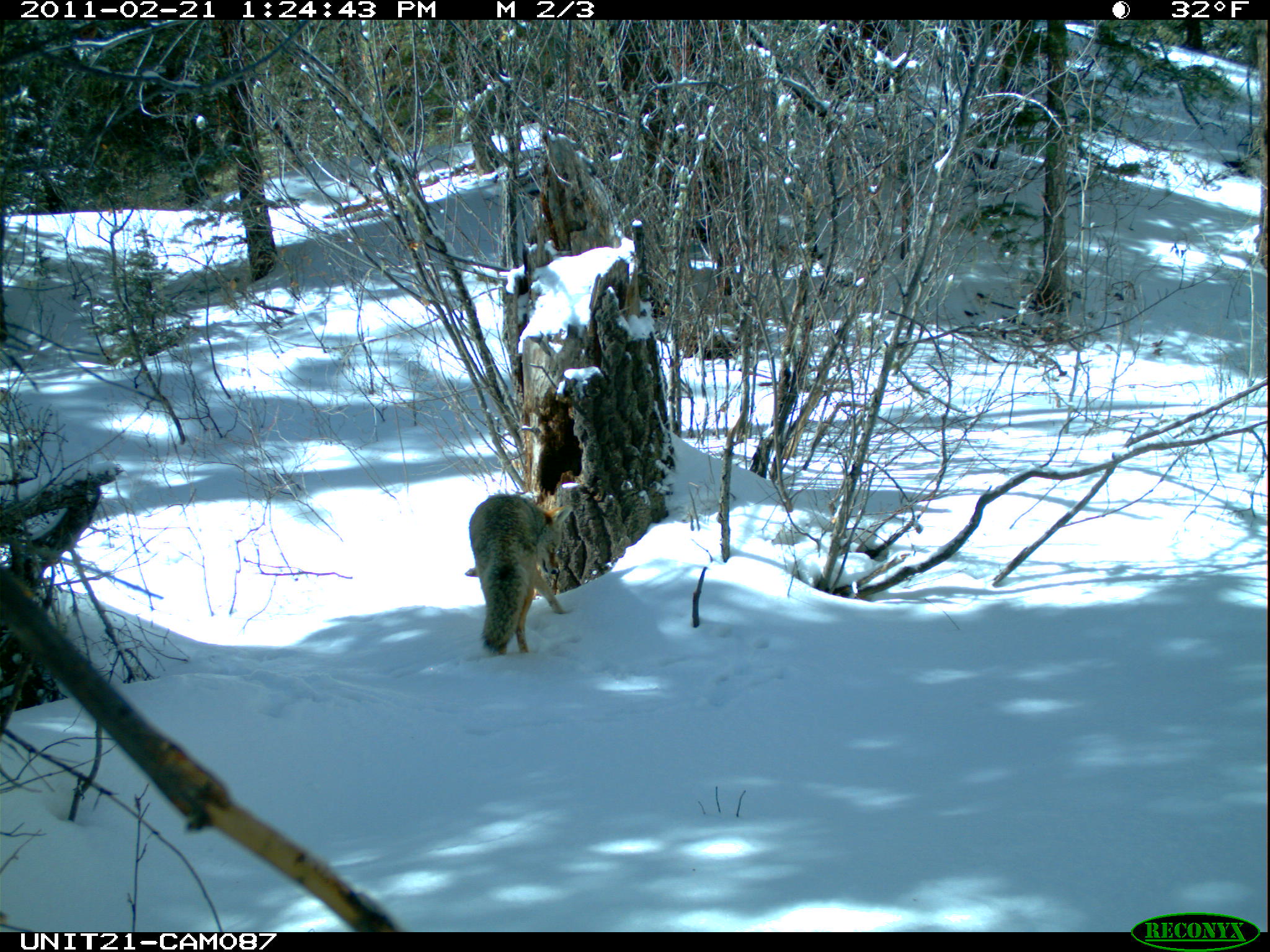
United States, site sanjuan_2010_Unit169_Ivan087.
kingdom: Animalia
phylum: Chordata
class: Mammalia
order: Carnivora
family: Canidae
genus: Canis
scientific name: Canis latrans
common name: coyote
Canis latrans (coyote).